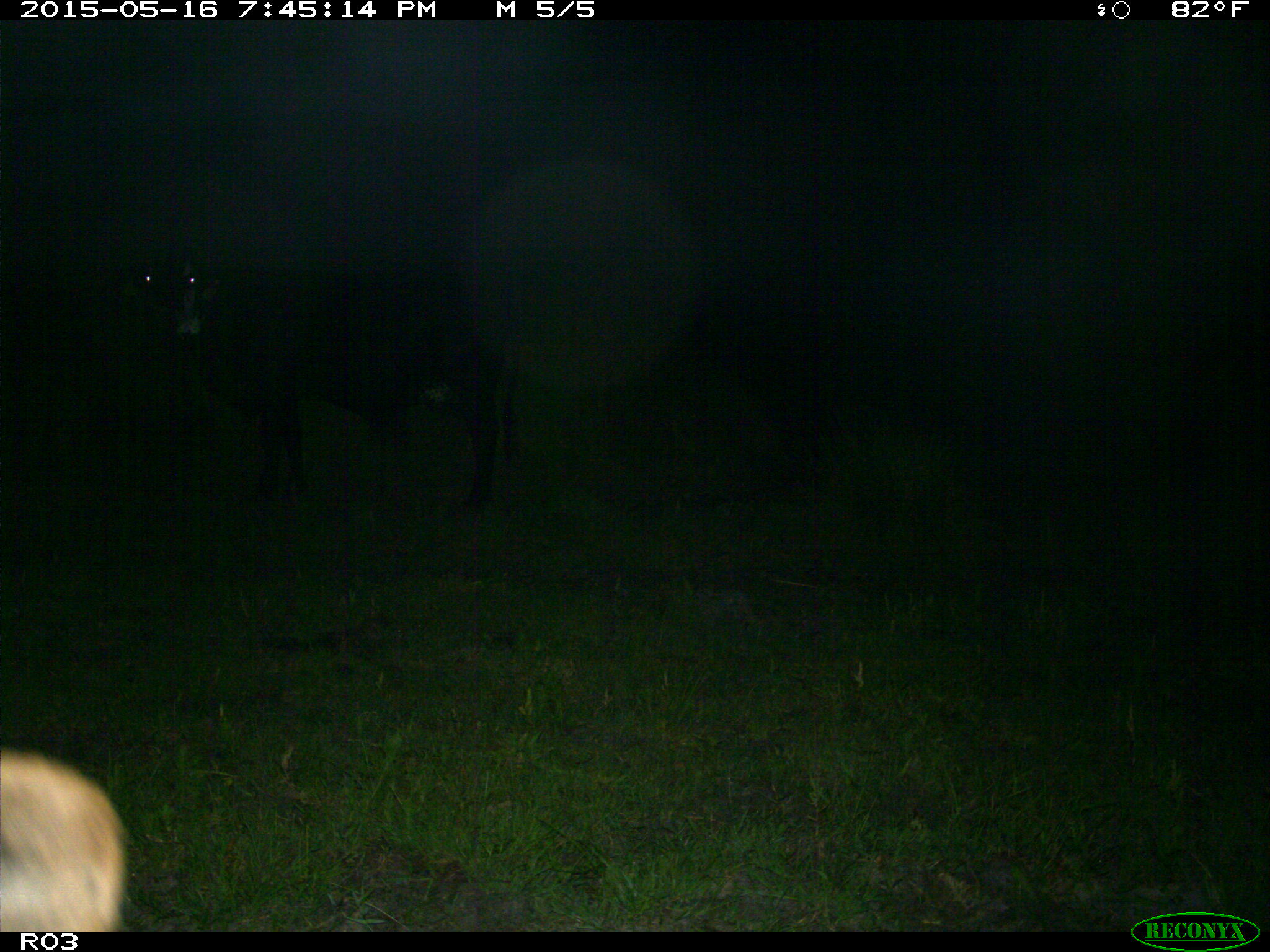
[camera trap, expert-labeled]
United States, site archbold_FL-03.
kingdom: Animalia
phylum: Chordata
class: Mammalia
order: Artiodactyla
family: Bovidae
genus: Bos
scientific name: Bos taurus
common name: domestic cow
Bos taurus (domestic cow).